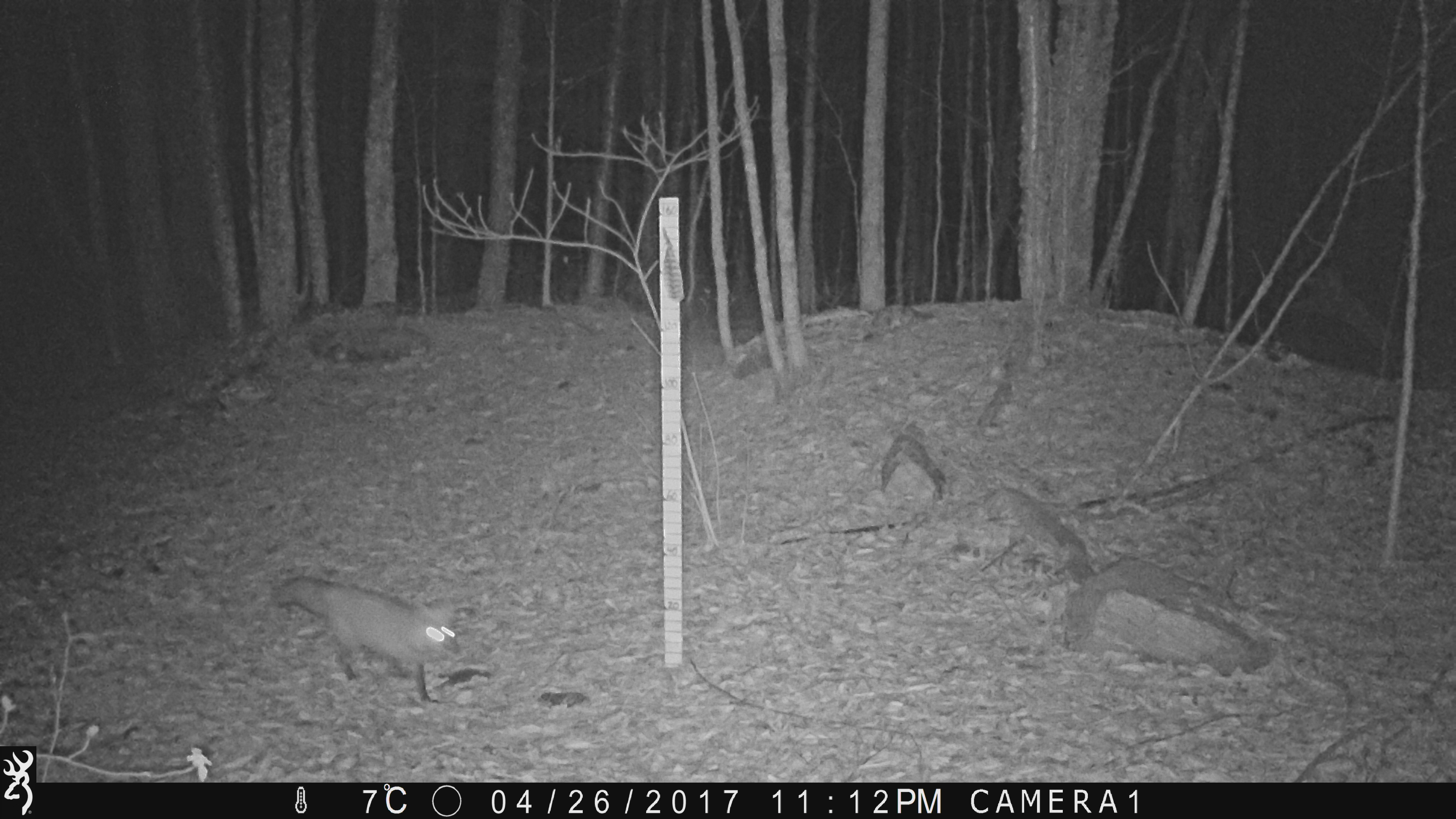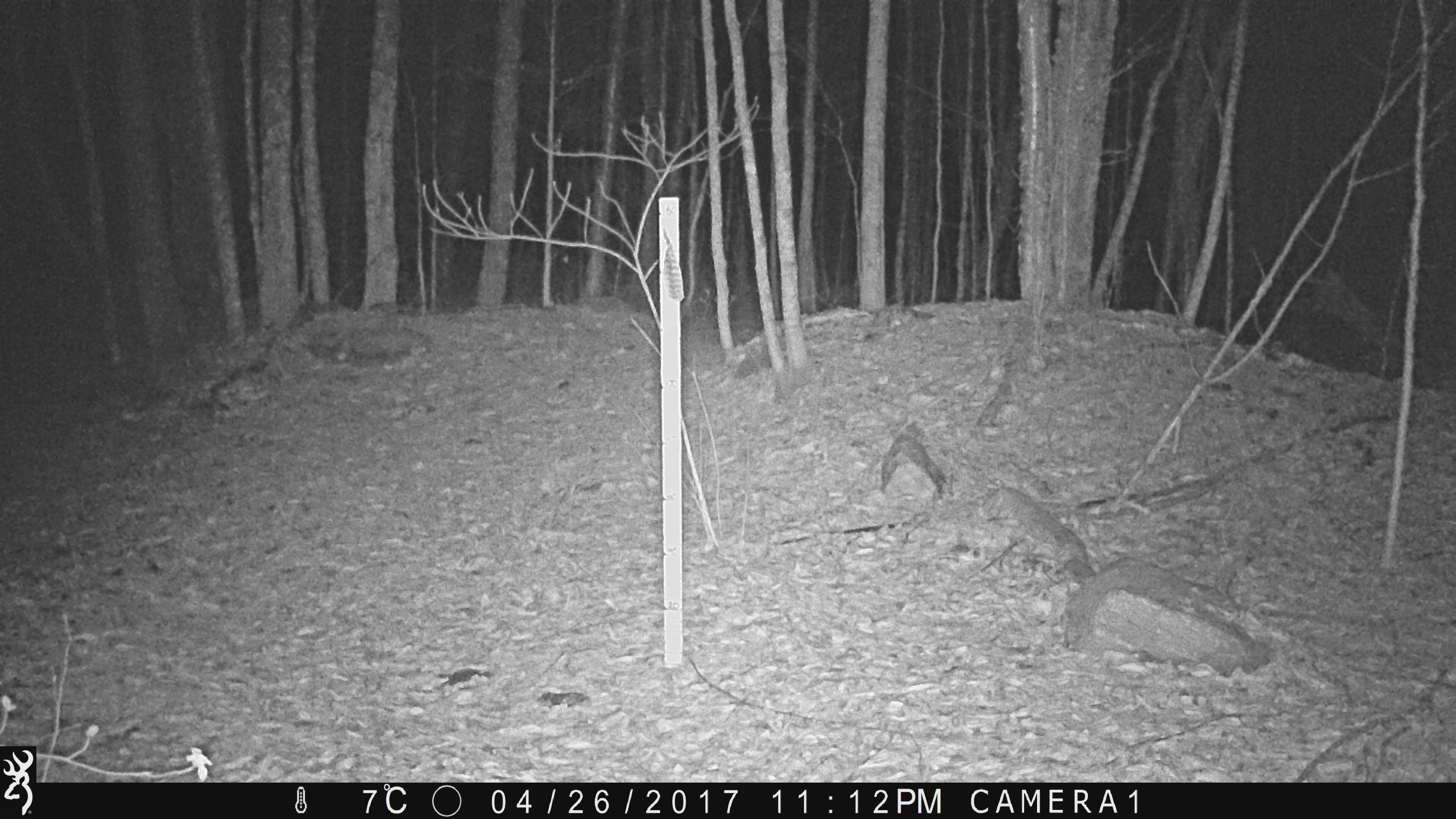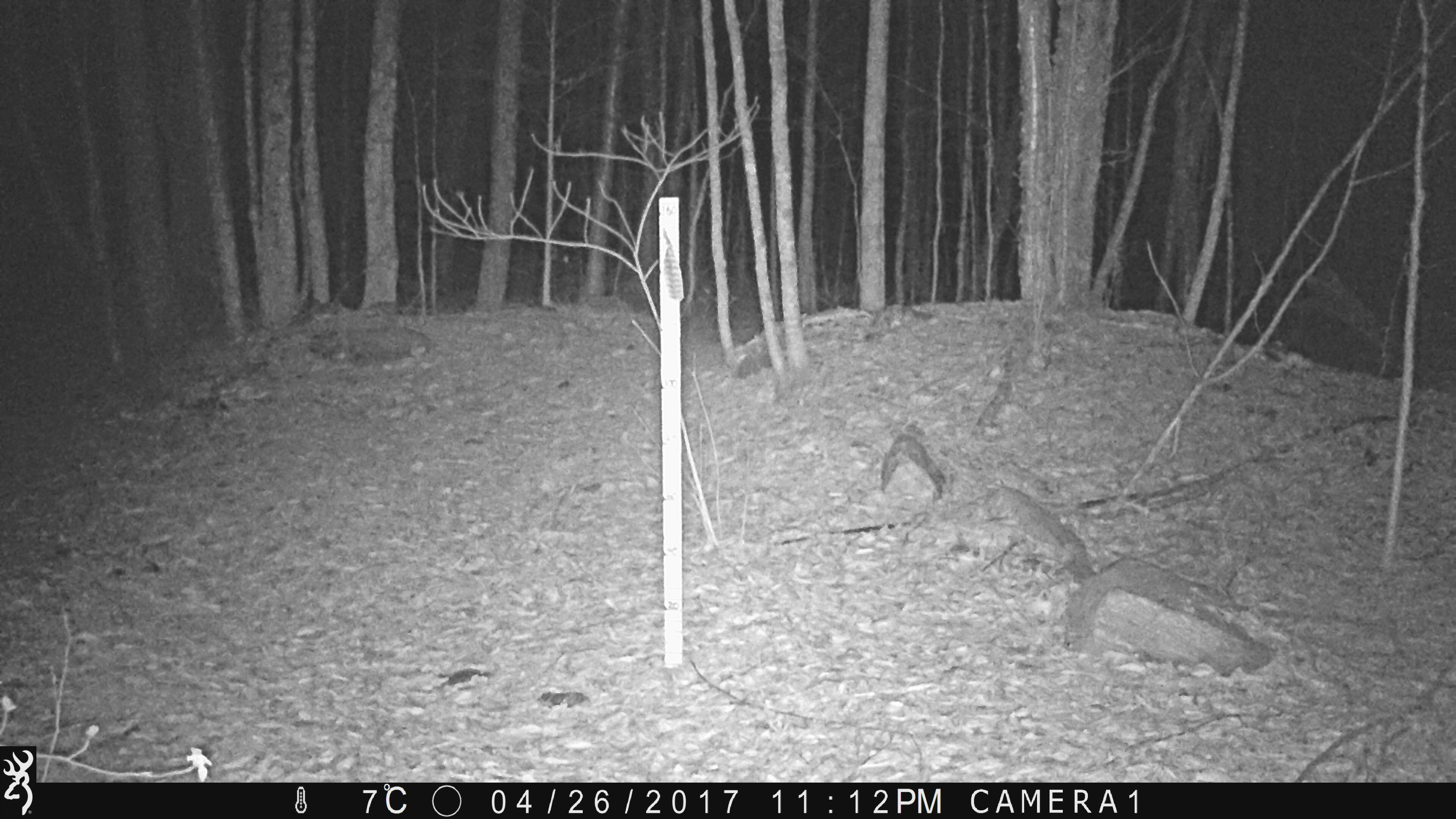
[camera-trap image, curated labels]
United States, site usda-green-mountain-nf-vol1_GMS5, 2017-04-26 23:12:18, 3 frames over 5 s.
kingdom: Animalia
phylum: Chordata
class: Mammalia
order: Carnivora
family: Canidae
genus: Vulpes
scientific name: Vulpes vulpes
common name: red fox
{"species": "red fox (Vulpes vulpes)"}